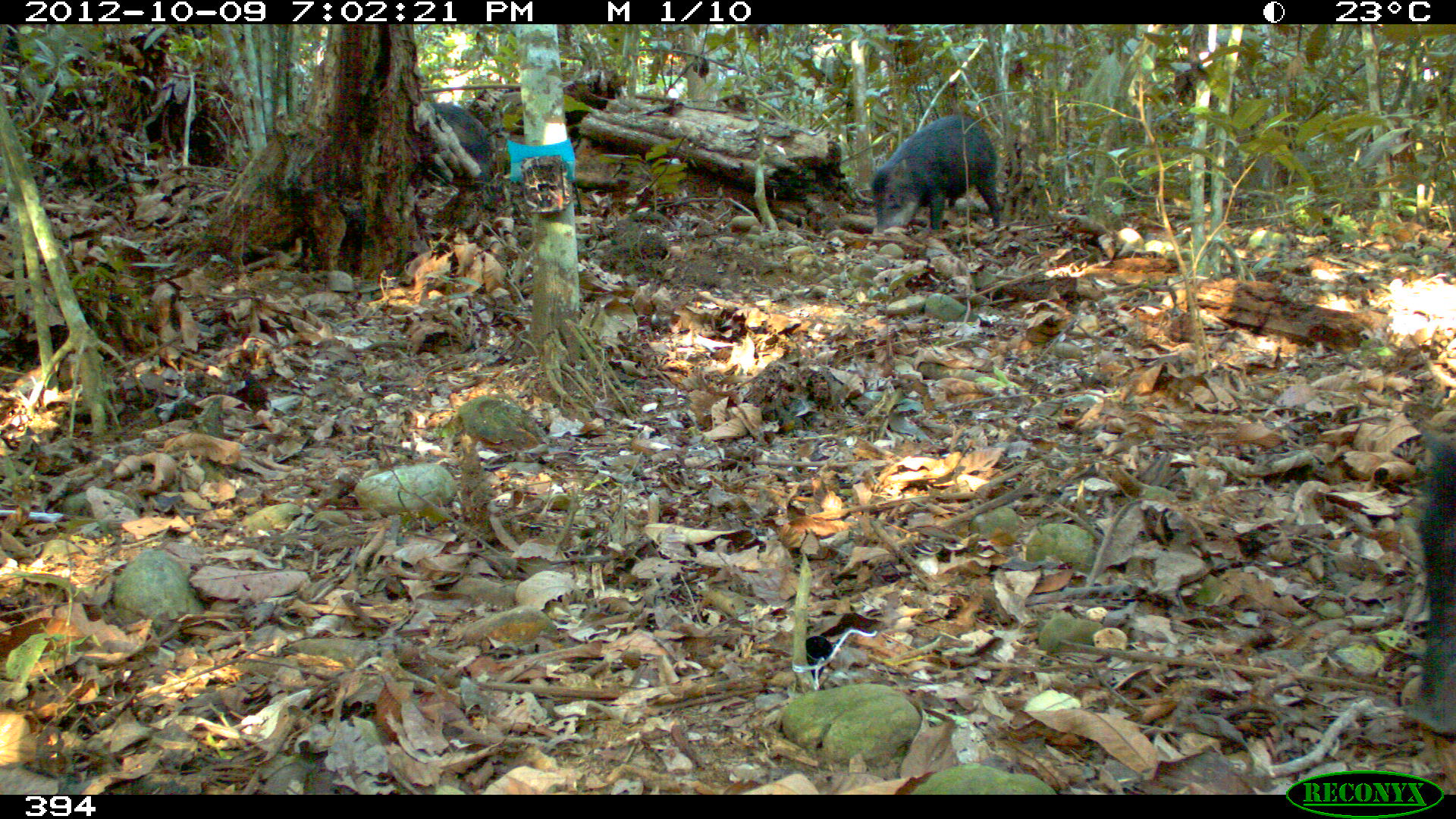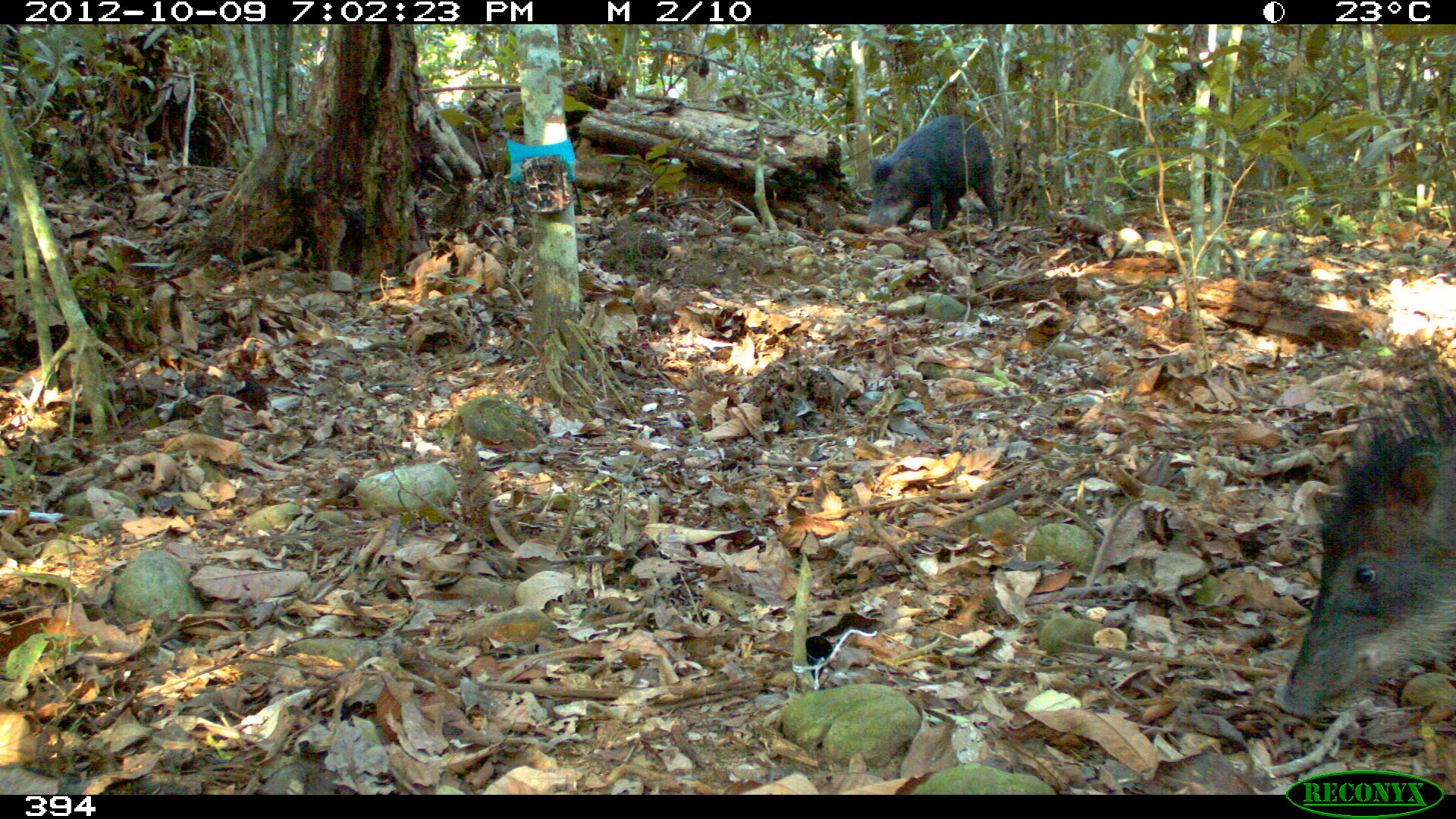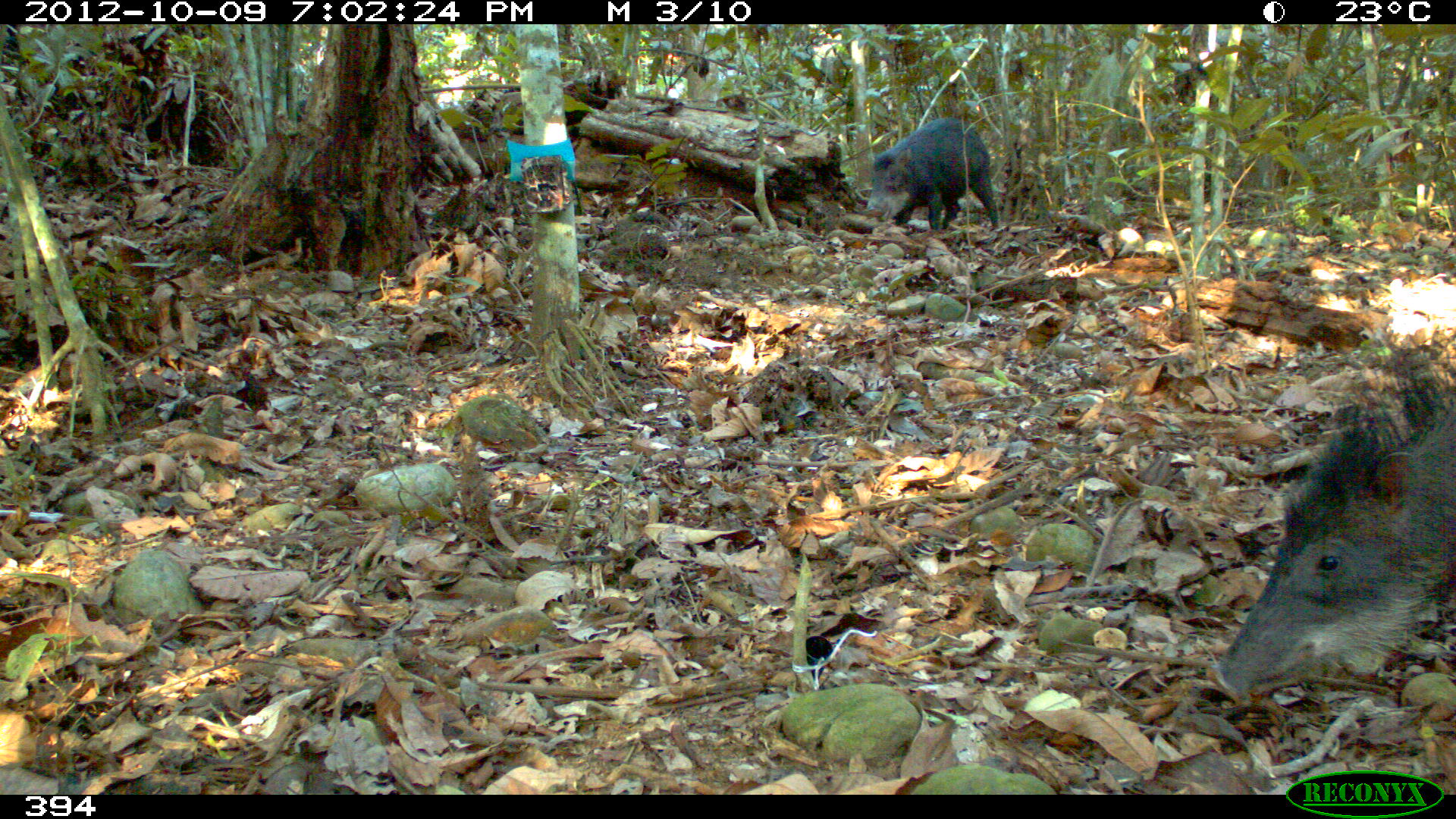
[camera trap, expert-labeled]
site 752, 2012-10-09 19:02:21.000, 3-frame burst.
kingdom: Animalia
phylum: Chordata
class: Mammalia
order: Artiodactyla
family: Tayassuidae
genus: Tayassu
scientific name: Tayassu pecari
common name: white-lipped peccary